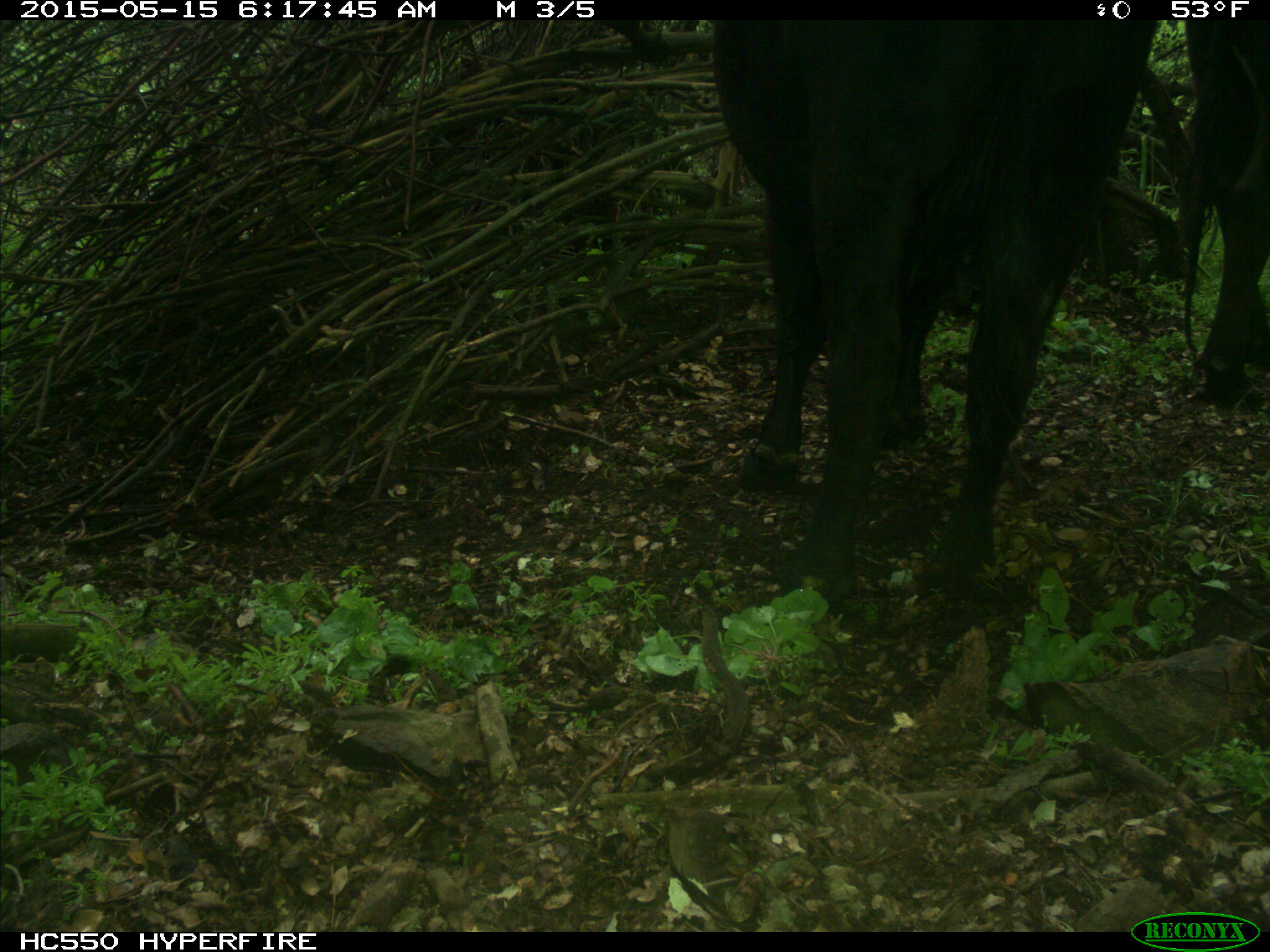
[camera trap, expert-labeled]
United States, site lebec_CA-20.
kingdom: Animalia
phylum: Chordata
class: Mammalia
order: Artiodactyla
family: Bovidae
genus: Bos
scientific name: Bos taurus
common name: domestic cow